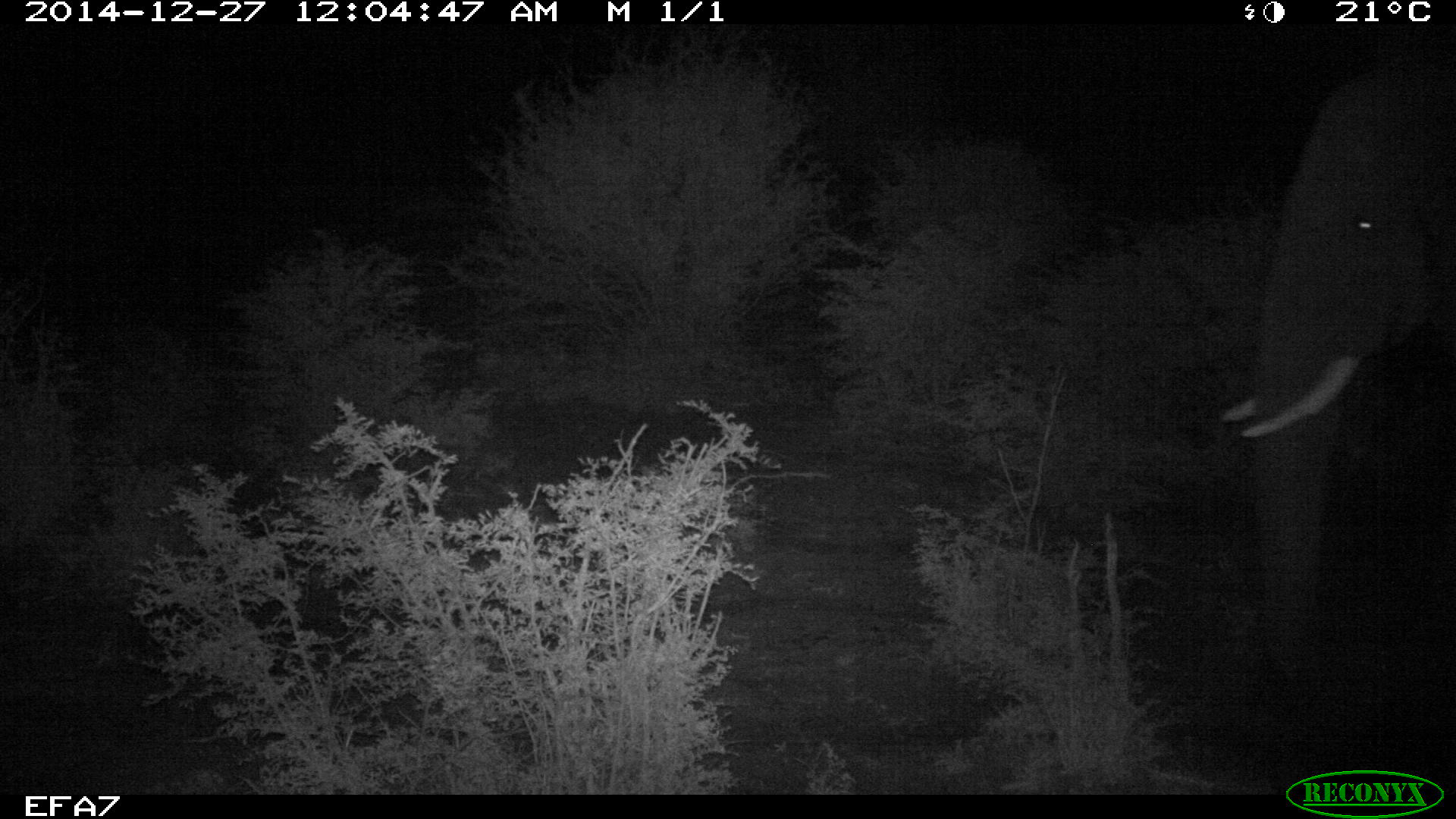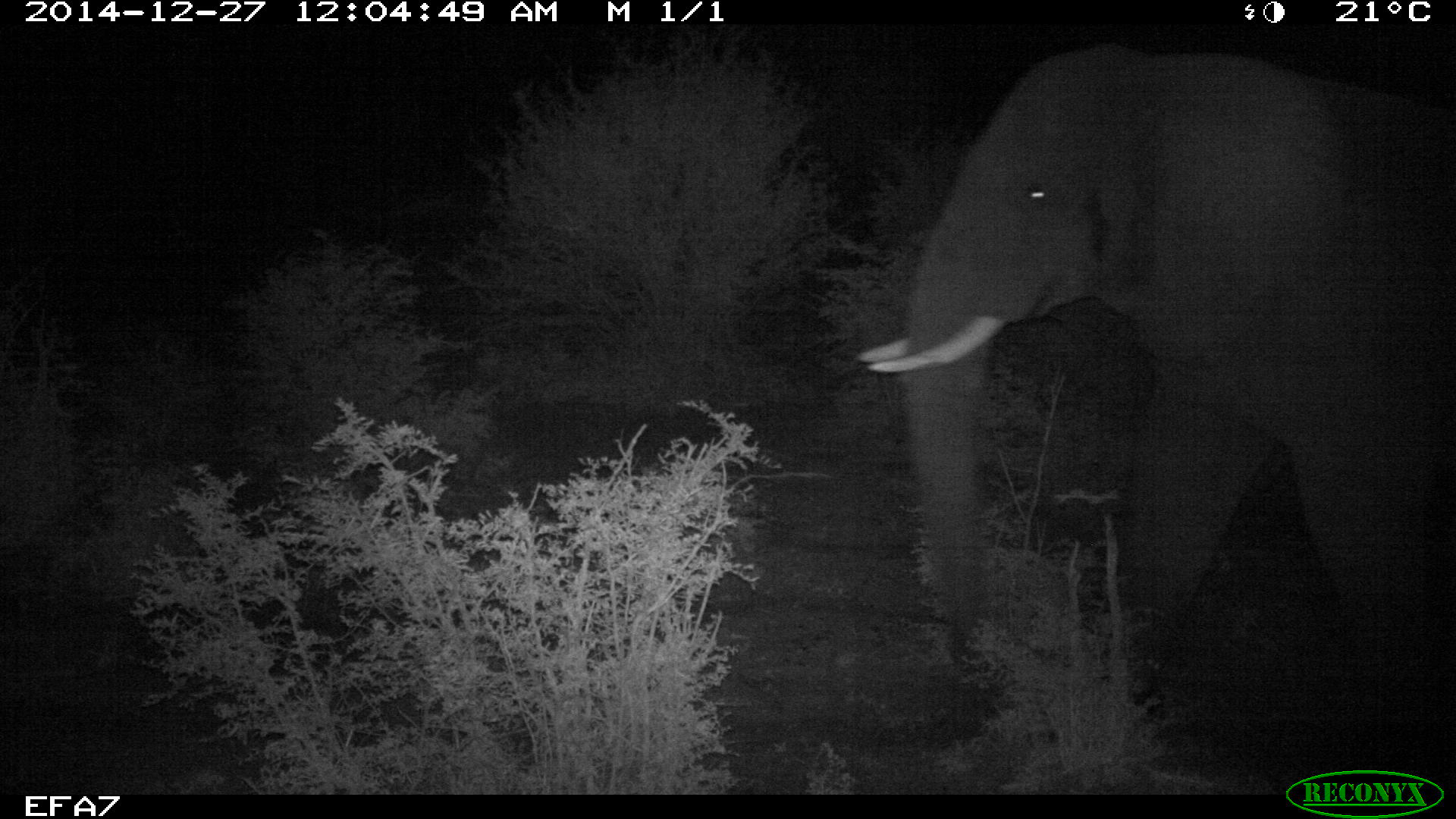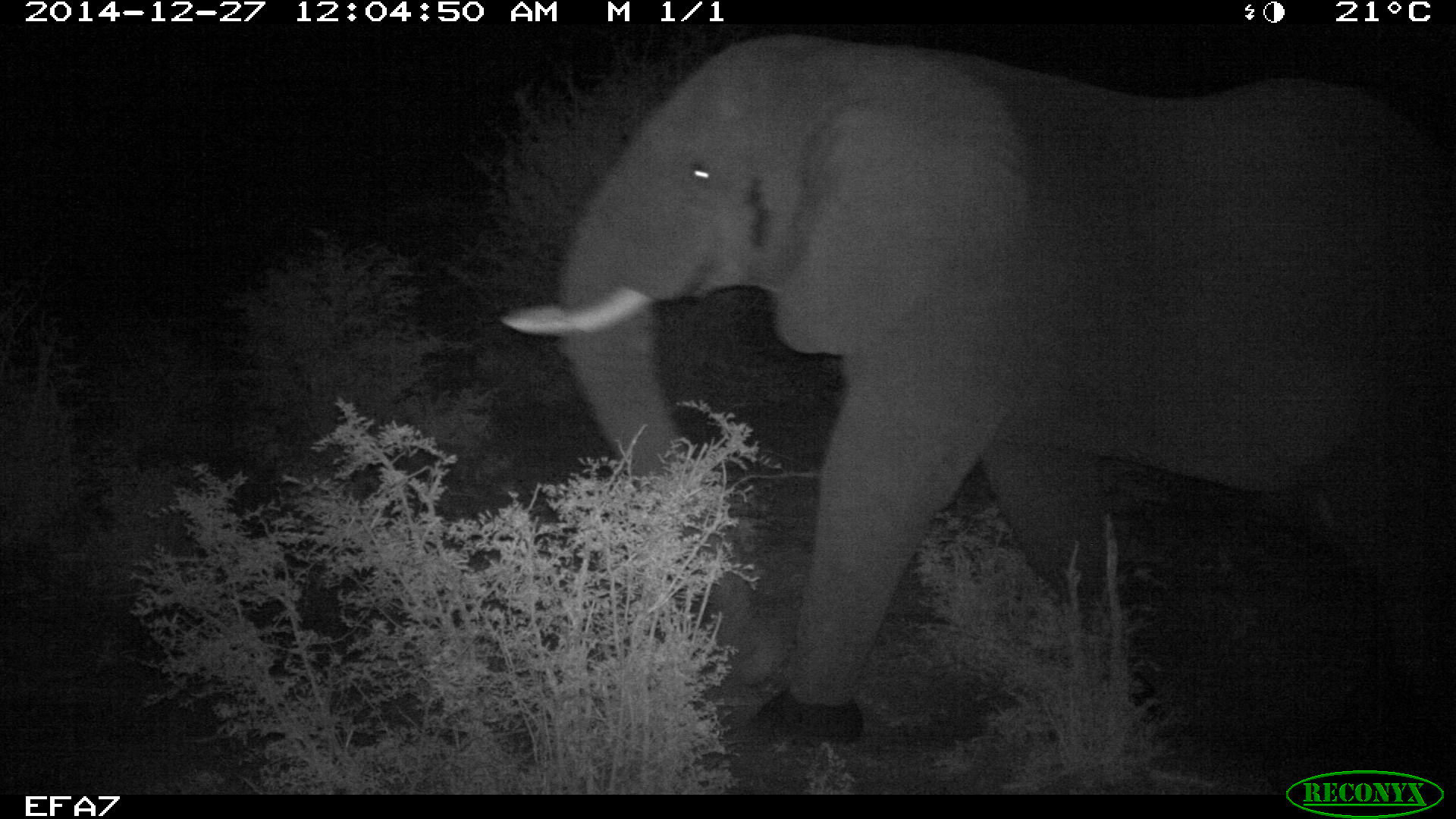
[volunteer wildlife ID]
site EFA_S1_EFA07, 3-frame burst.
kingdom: Animalia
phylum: Chordata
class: Mammalia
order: Proboscidea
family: Elephantidae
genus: Loxodonta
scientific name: Loxodonta africana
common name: african bush elephant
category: elephant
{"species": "elephant (african bush elephant) (Loxodonta africana)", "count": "1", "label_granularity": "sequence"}